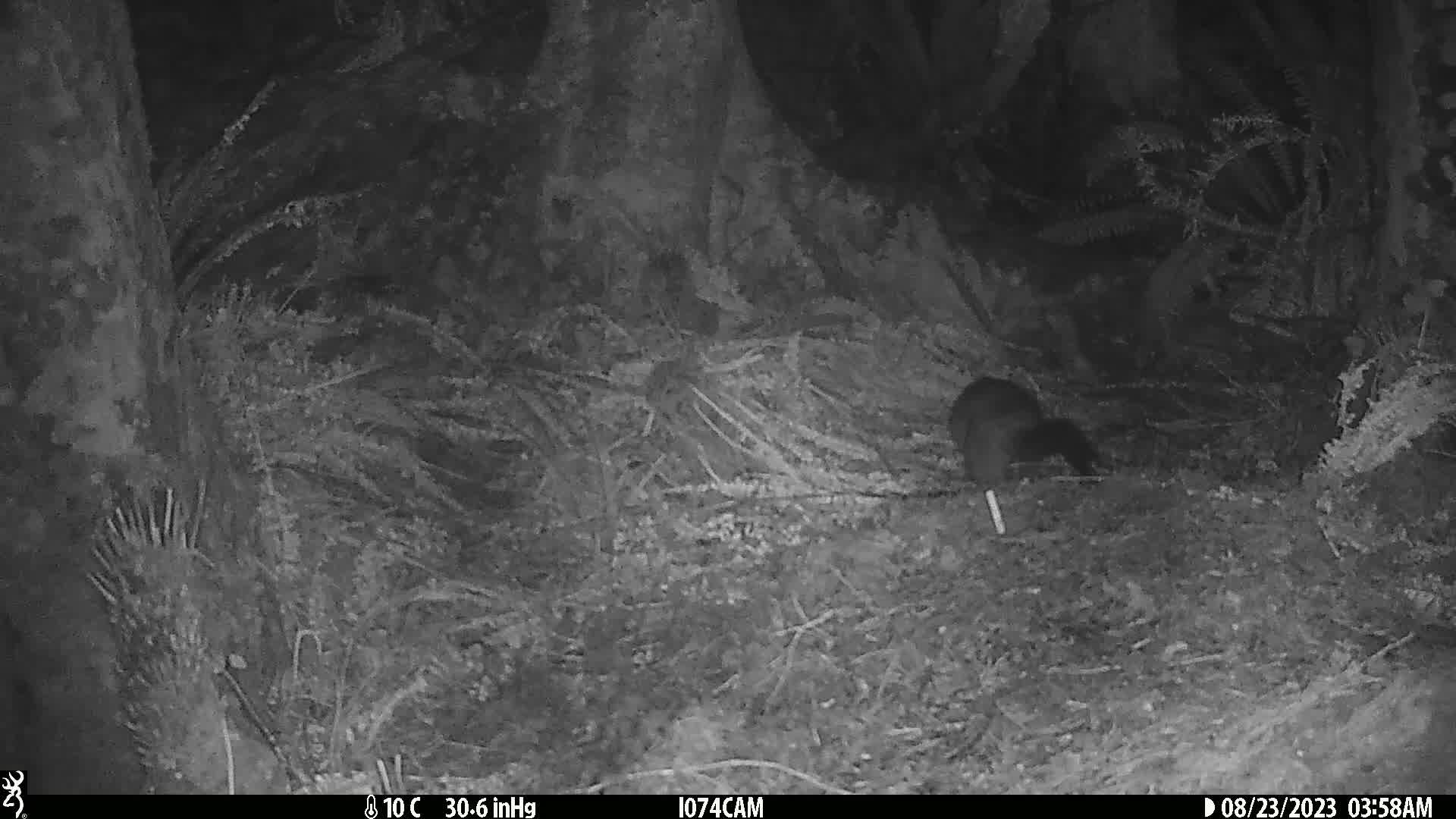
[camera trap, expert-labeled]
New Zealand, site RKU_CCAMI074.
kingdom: Animalia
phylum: Chordata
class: Mammalia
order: Diprotodontia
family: Phalangeridae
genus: Trichosurus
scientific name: Trichosurus vulpecula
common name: common brushtail possum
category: possum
Possum (common brushtail possum) (Trichosurus vulpecula).